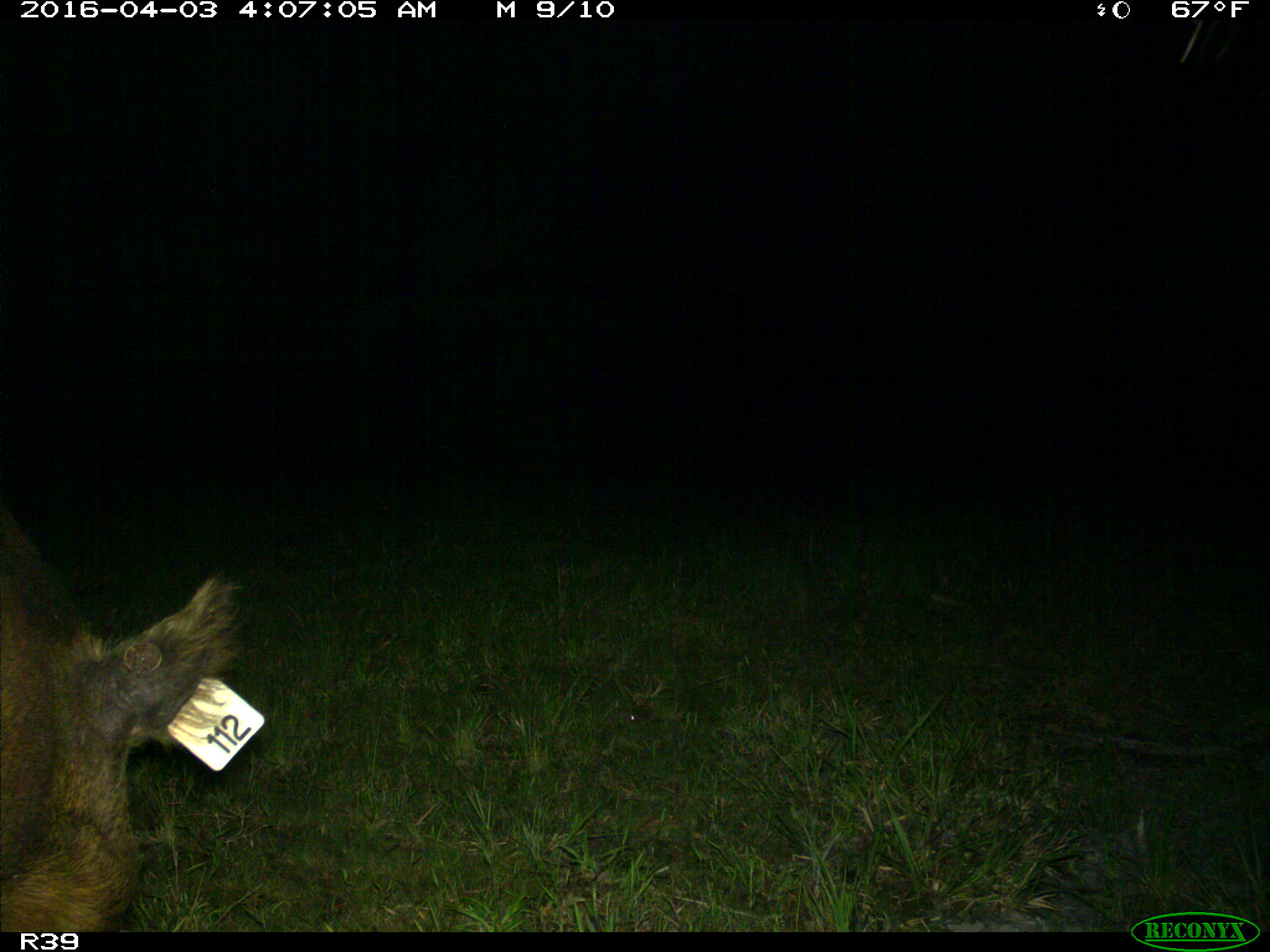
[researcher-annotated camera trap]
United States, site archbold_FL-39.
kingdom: Animalia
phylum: Chordata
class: Mammalia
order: Artiodactyla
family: Suidae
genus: Sus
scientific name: Sus scrofa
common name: wild boar